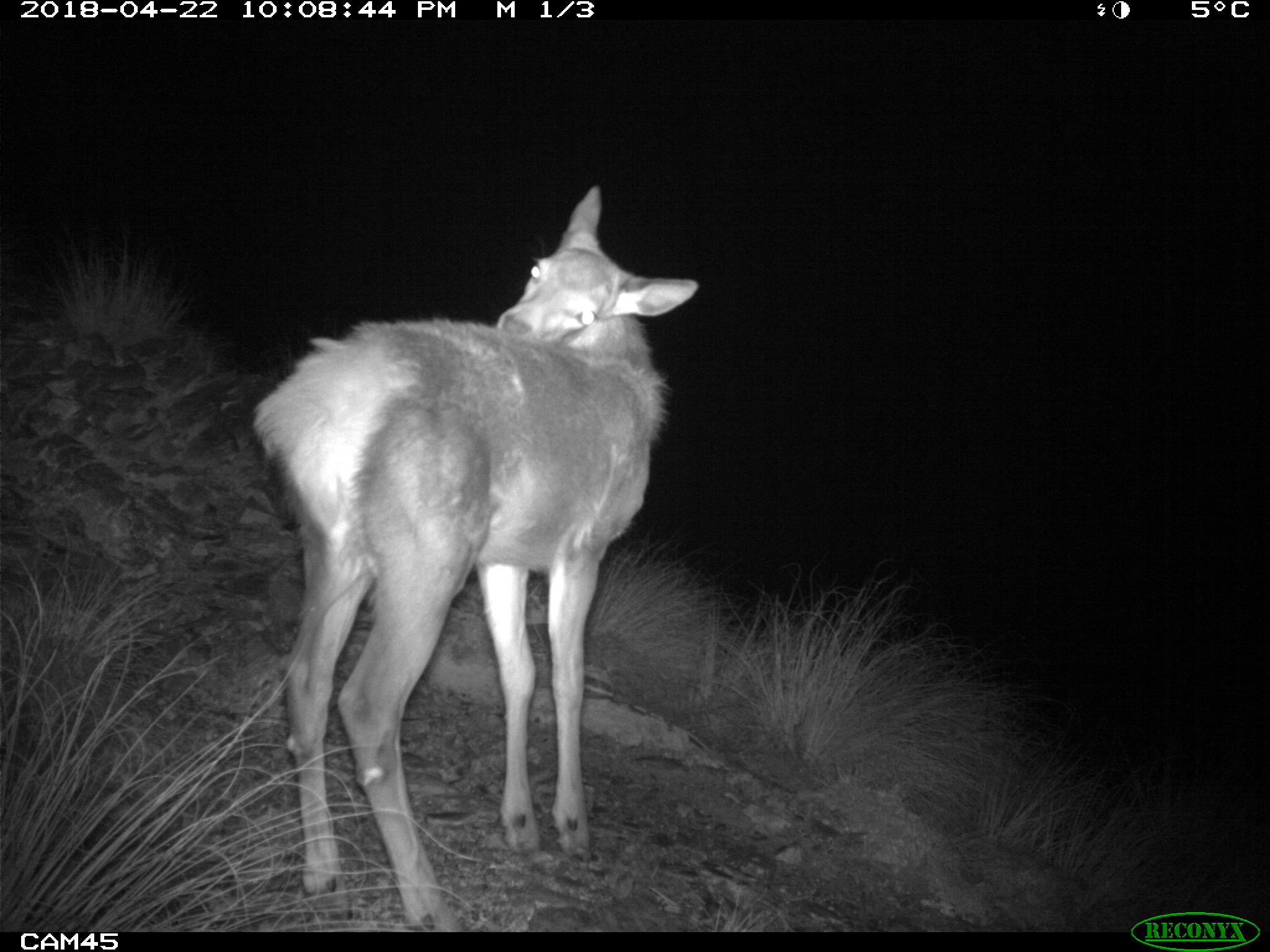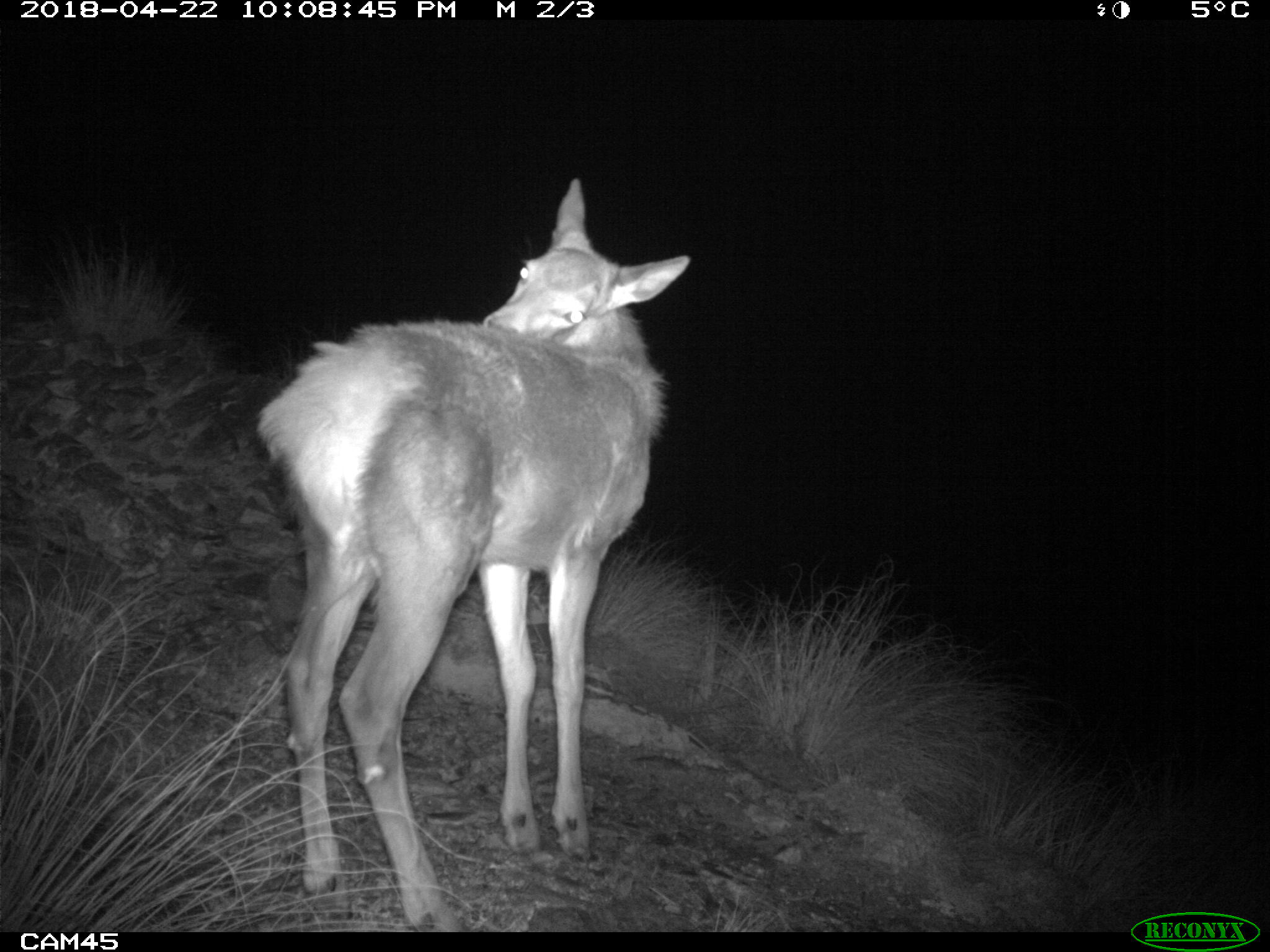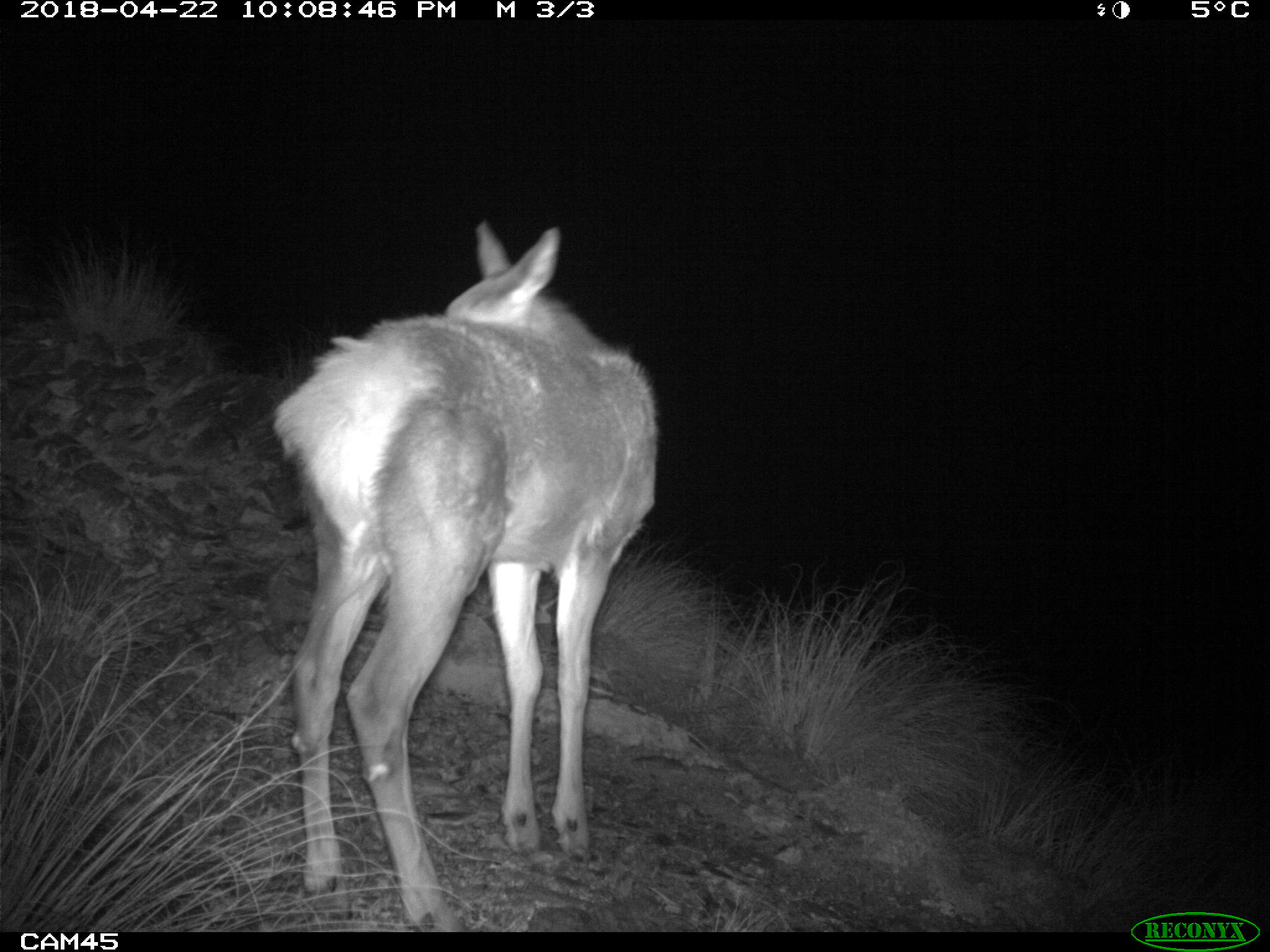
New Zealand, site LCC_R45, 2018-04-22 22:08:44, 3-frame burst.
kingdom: Animalia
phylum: Chordata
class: Mammalia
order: Artiodactyla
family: Cervidae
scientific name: Cervidae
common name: deer